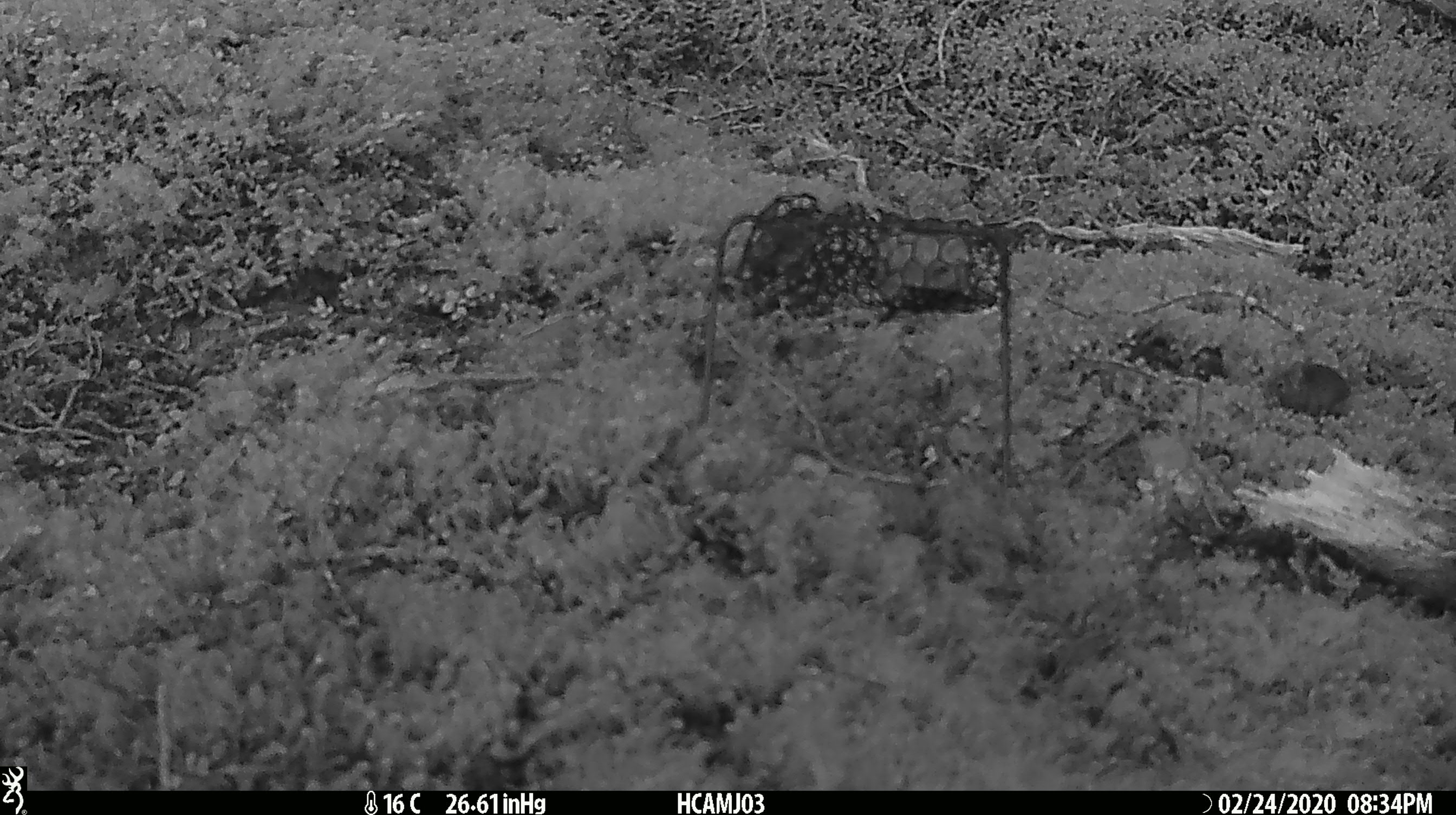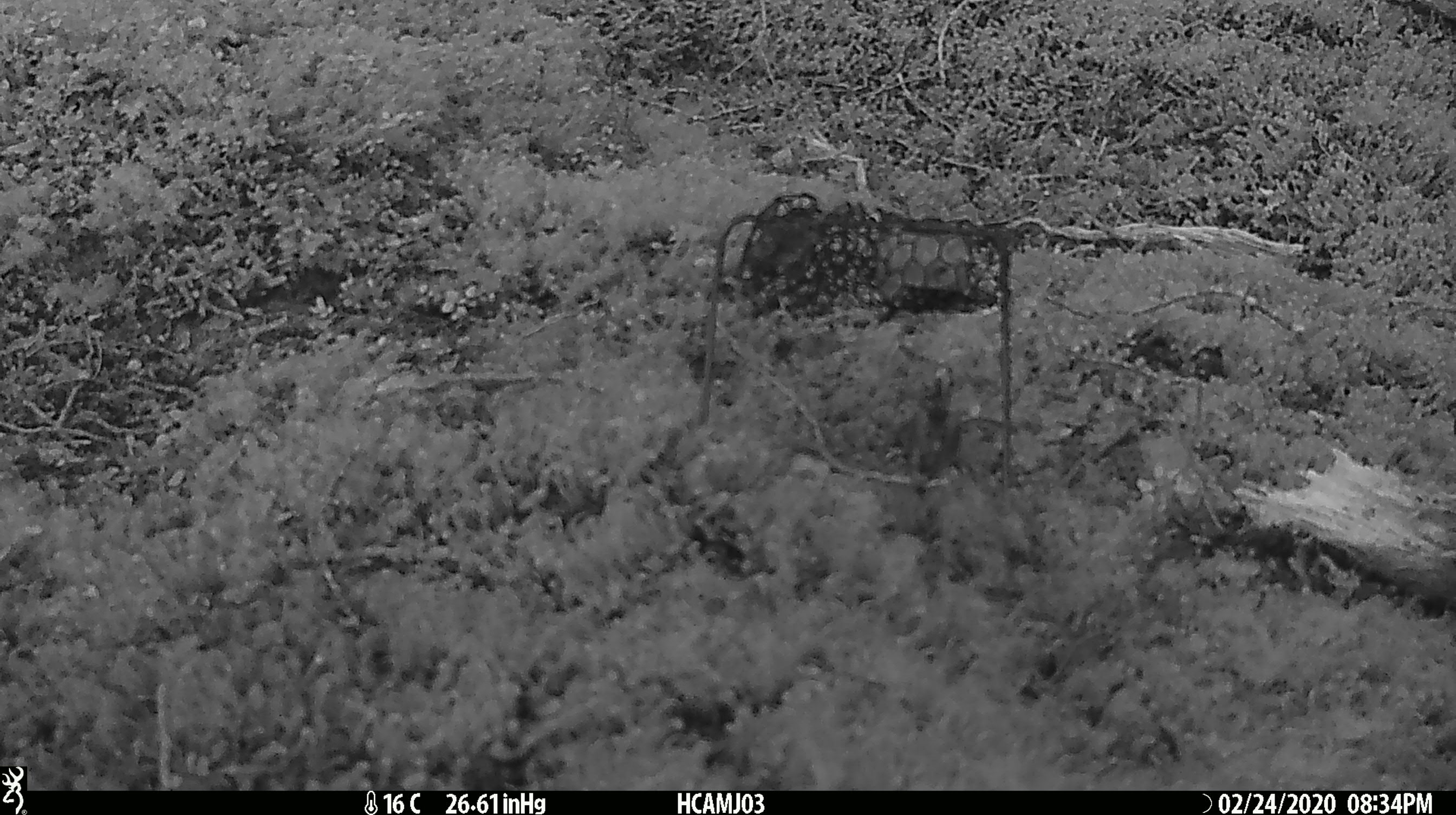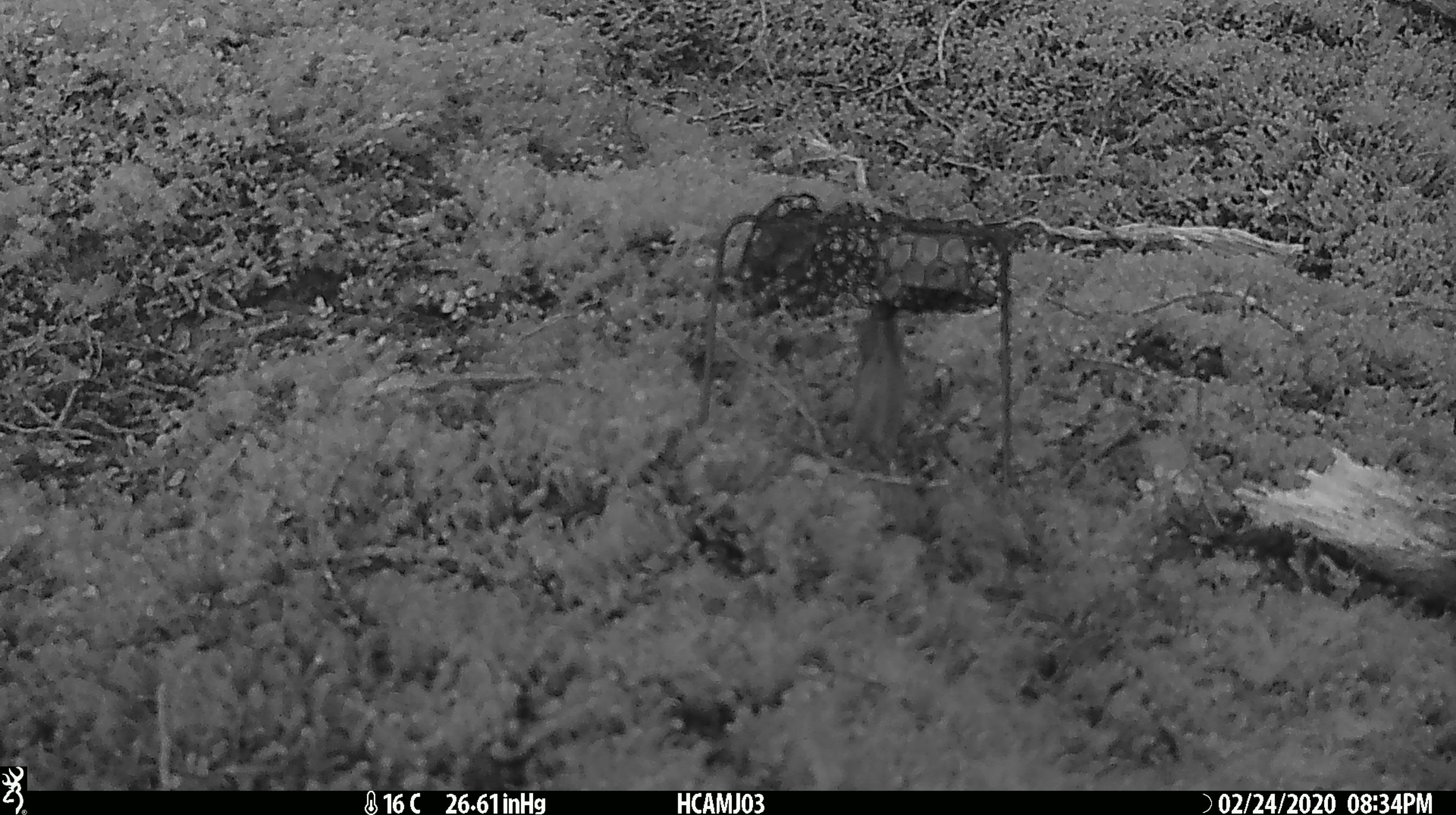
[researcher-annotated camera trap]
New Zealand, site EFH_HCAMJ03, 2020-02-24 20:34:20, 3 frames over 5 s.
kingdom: Animalia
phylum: Chordata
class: Mammalia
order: Rodentia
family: Muridae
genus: Mus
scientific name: Mus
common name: mouse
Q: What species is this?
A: Mouse (Mus).